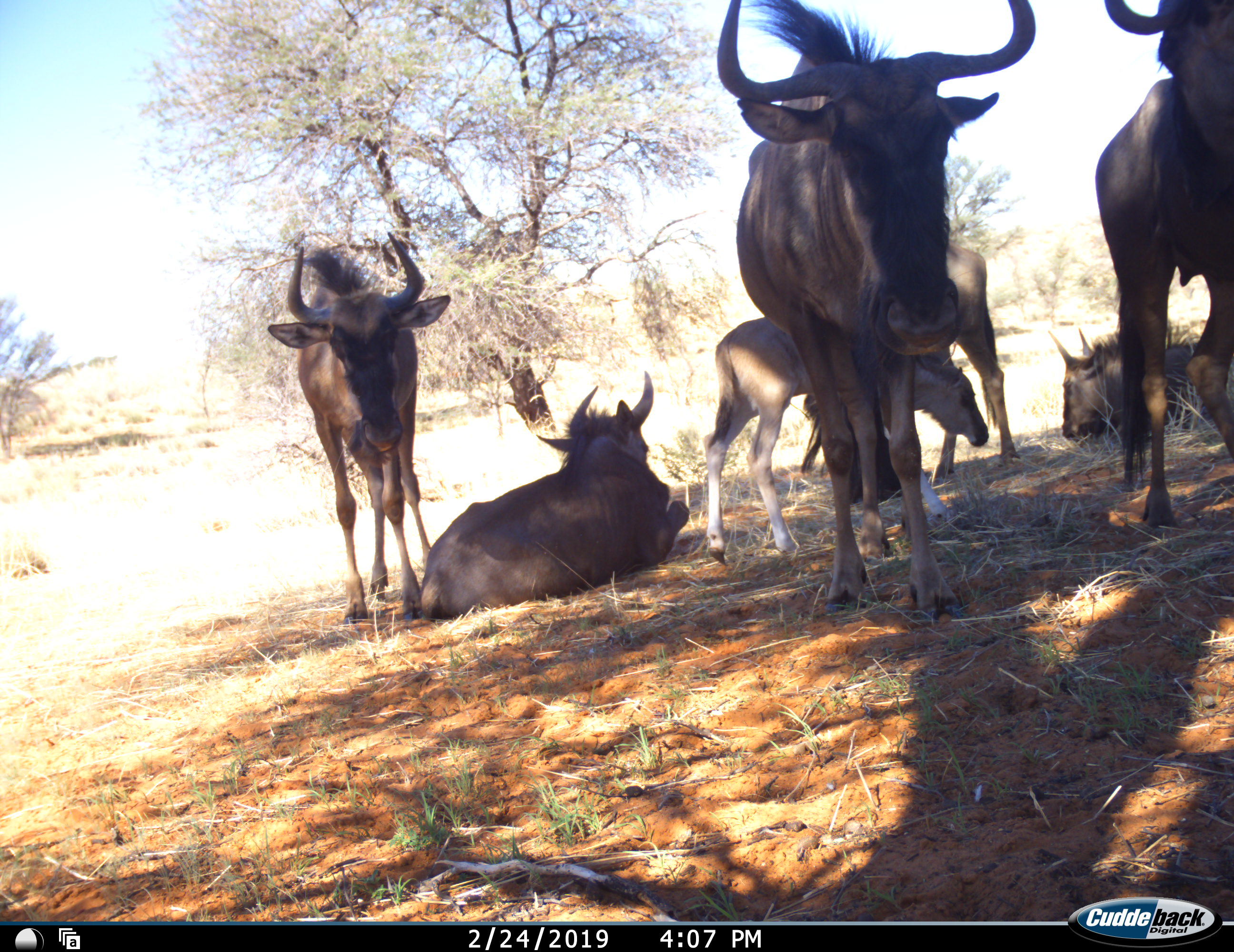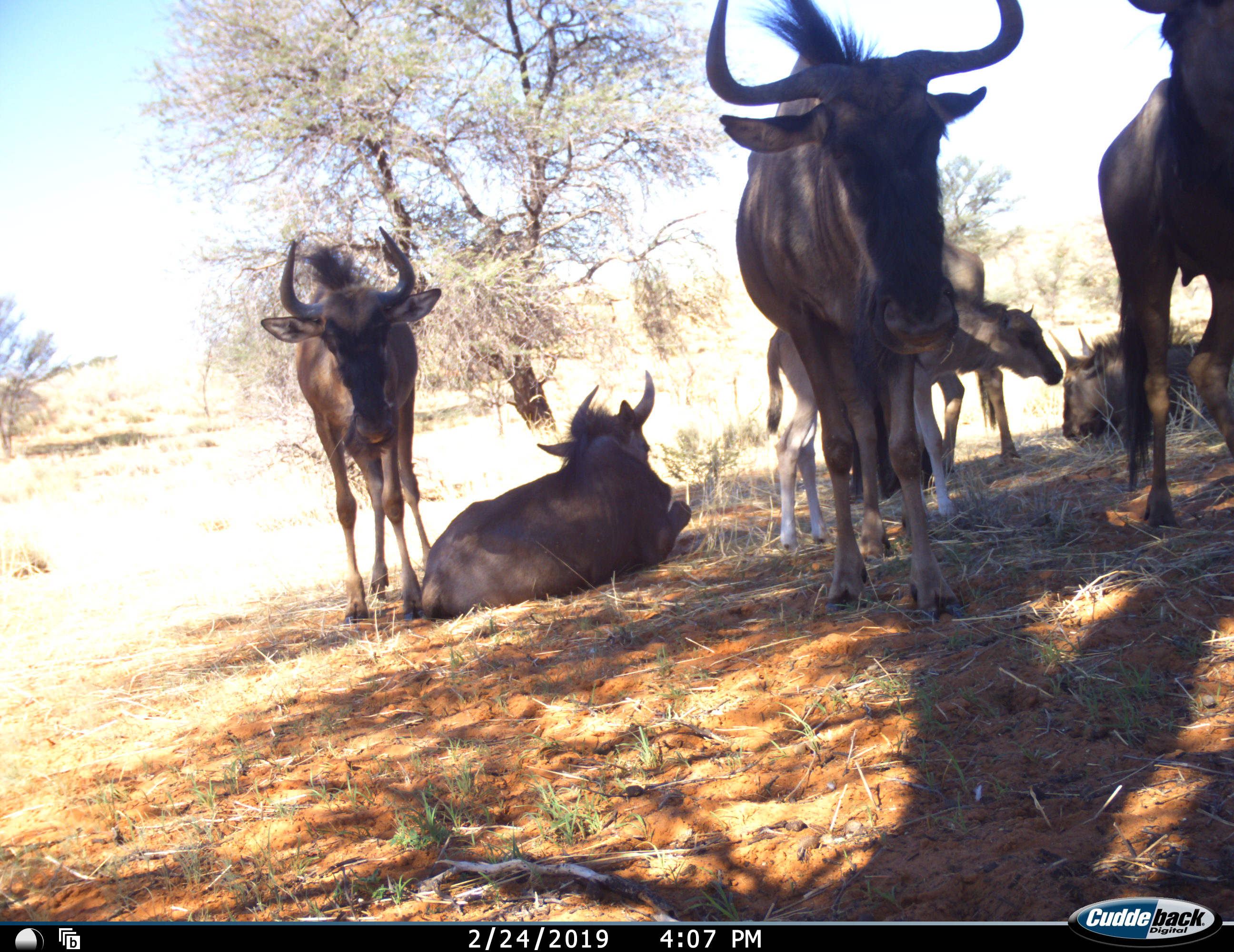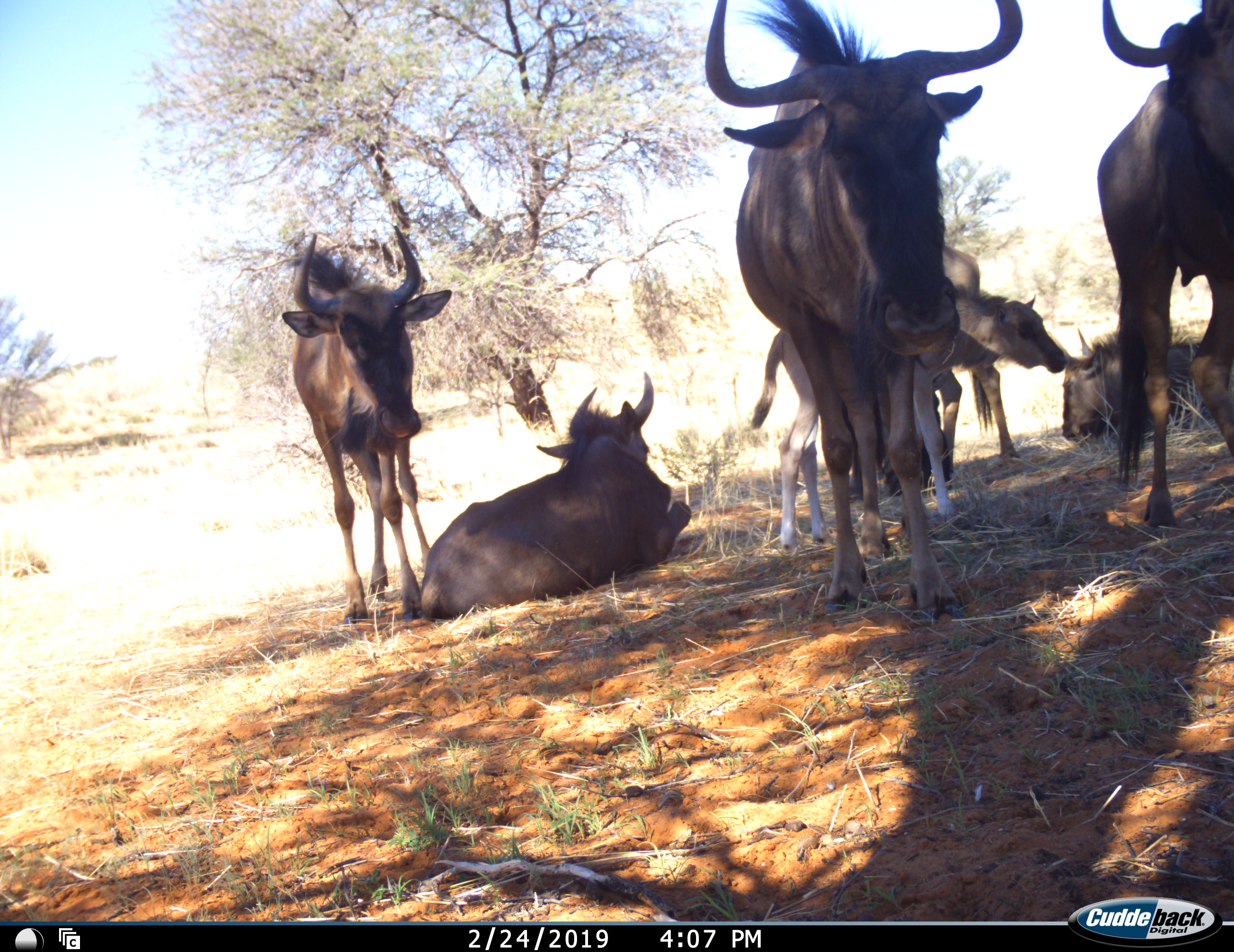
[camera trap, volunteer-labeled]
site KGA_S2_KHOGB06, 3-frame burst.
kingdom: Animalia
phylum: Chordata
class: Mammalia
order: Artiodactyla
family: Bovidae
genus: Connochaetes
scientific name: Connochaetes taurinus taurinus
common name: blue wildebeest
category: wildebeestblue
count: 7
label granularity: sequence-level